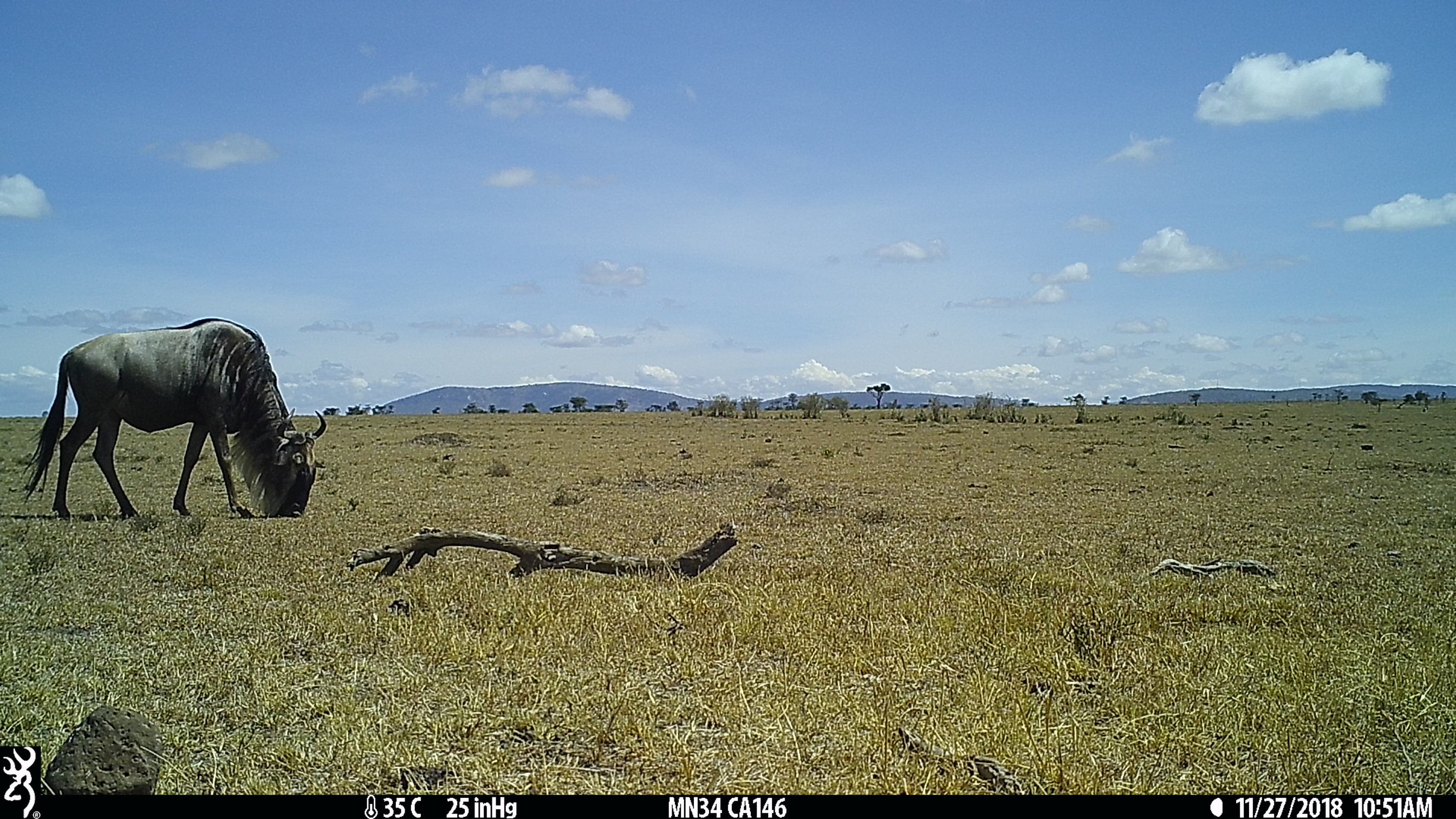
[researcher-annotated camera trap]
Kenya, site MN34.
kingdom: Animalia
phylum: Chordata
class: Mammalia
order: Artiodactyla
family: Bovidae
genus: Connochaetes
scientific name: Connochaetes taurinus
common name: blue wildebeest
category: wildebeest